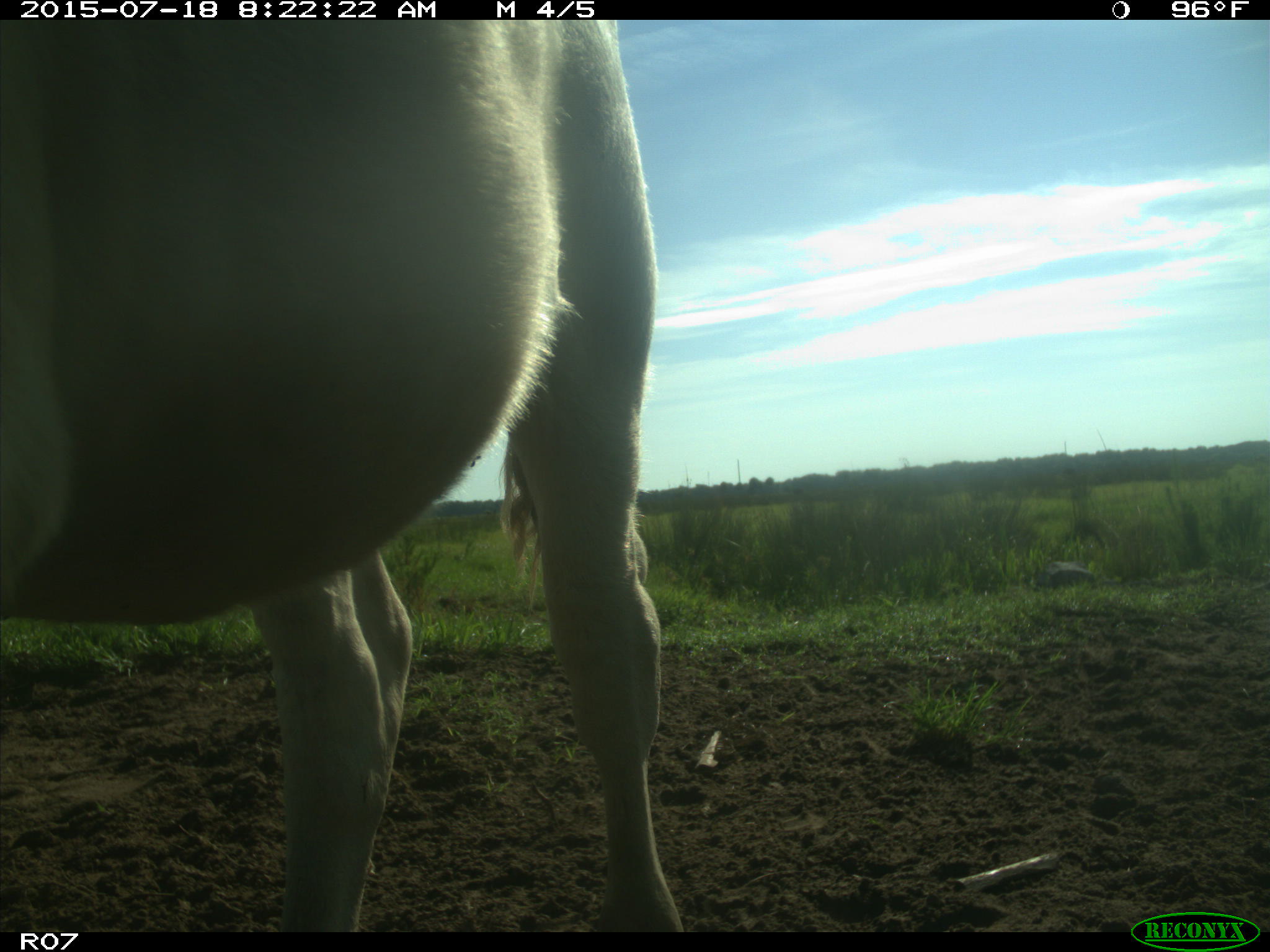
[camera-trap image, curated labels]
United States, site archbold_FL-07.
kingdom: Animalia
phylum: Chordata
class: Mammalia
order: Artiodactyla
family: Bovidae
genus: Bos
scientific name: Bos taurus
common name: domestic cow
Bos taurus (domestic cow).